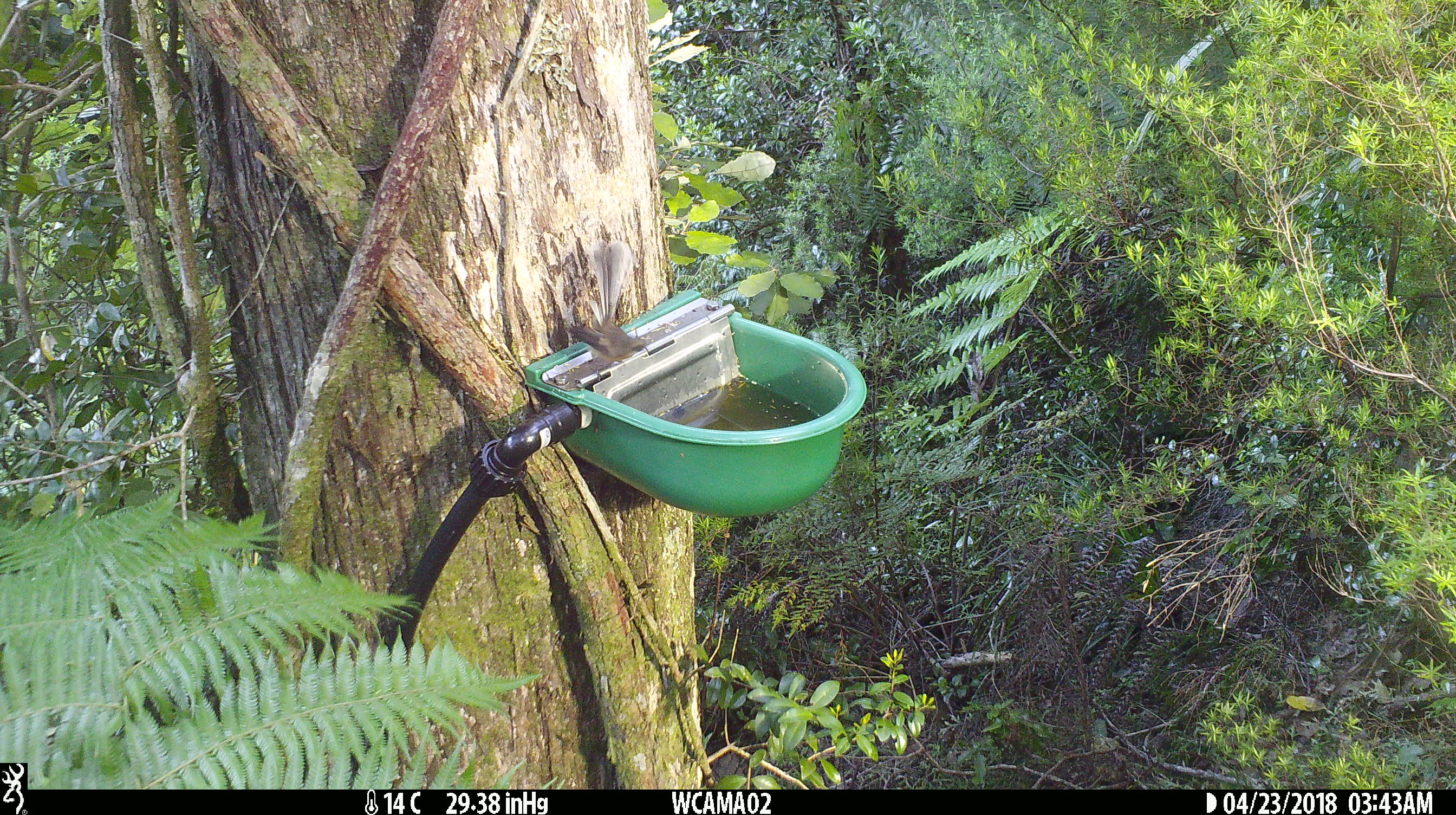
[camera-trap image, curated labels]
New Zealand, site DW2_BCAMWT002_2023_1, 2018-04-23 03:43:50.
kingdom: Animalia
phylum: Chordata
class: Aves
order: Passeriformes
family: Rhipiduridae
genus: Rhipidura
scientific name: Rhipidura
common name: fantails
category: fantail